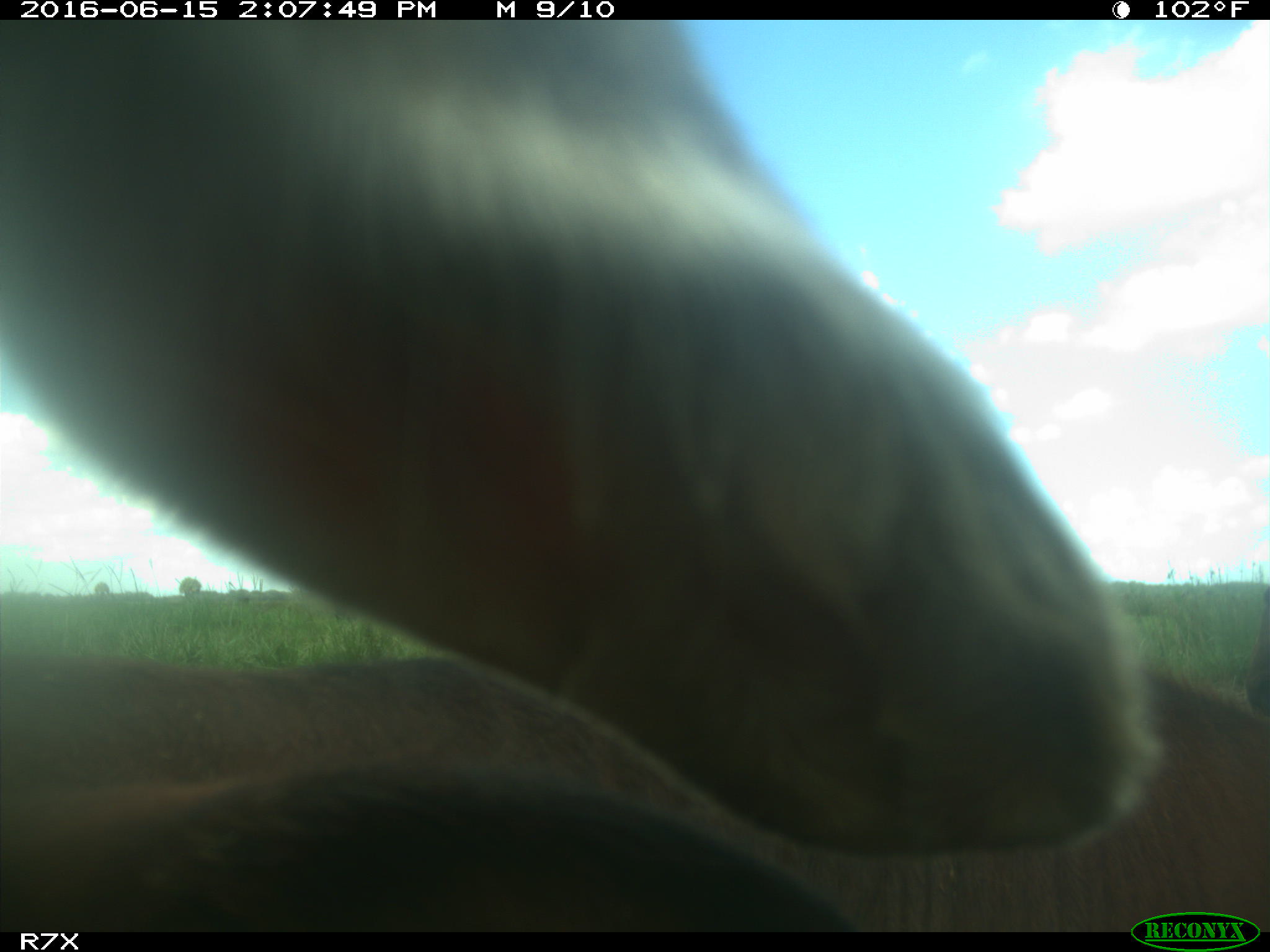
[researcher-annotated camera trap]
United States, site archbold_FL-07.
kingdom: Animalia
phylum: Chordata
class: Mammalia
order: Artiodactyla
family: Bovidae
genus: Bos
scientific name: Bos taurus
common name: domestic cow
Bos taurus (domestic cow).